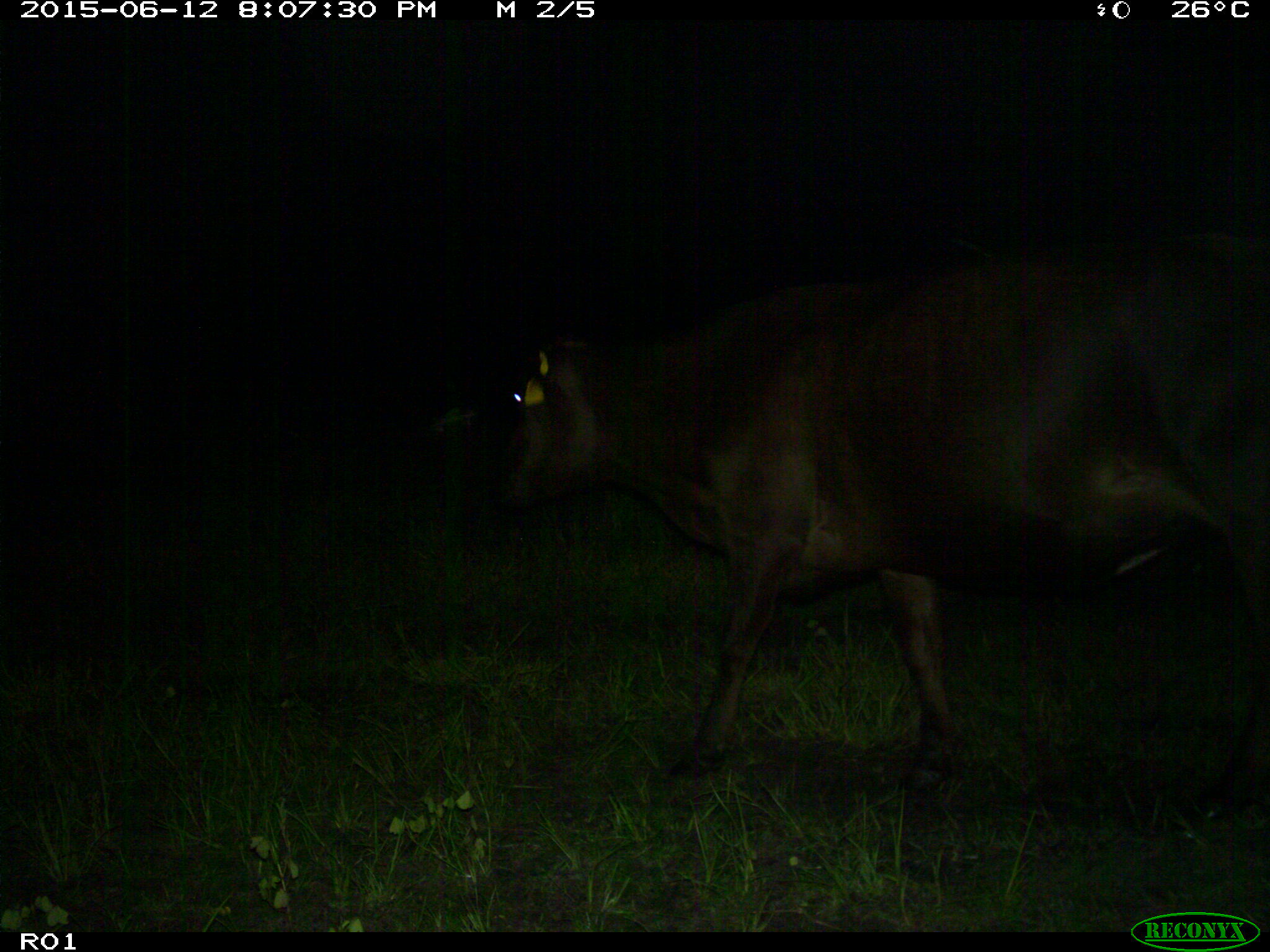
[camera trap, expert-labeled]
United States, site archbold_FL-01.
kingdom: Animalia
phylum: Chordata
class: Mammalia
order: Artiodactyla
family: Bovidae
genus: Bos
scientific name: Bos taurus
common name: domestic cow